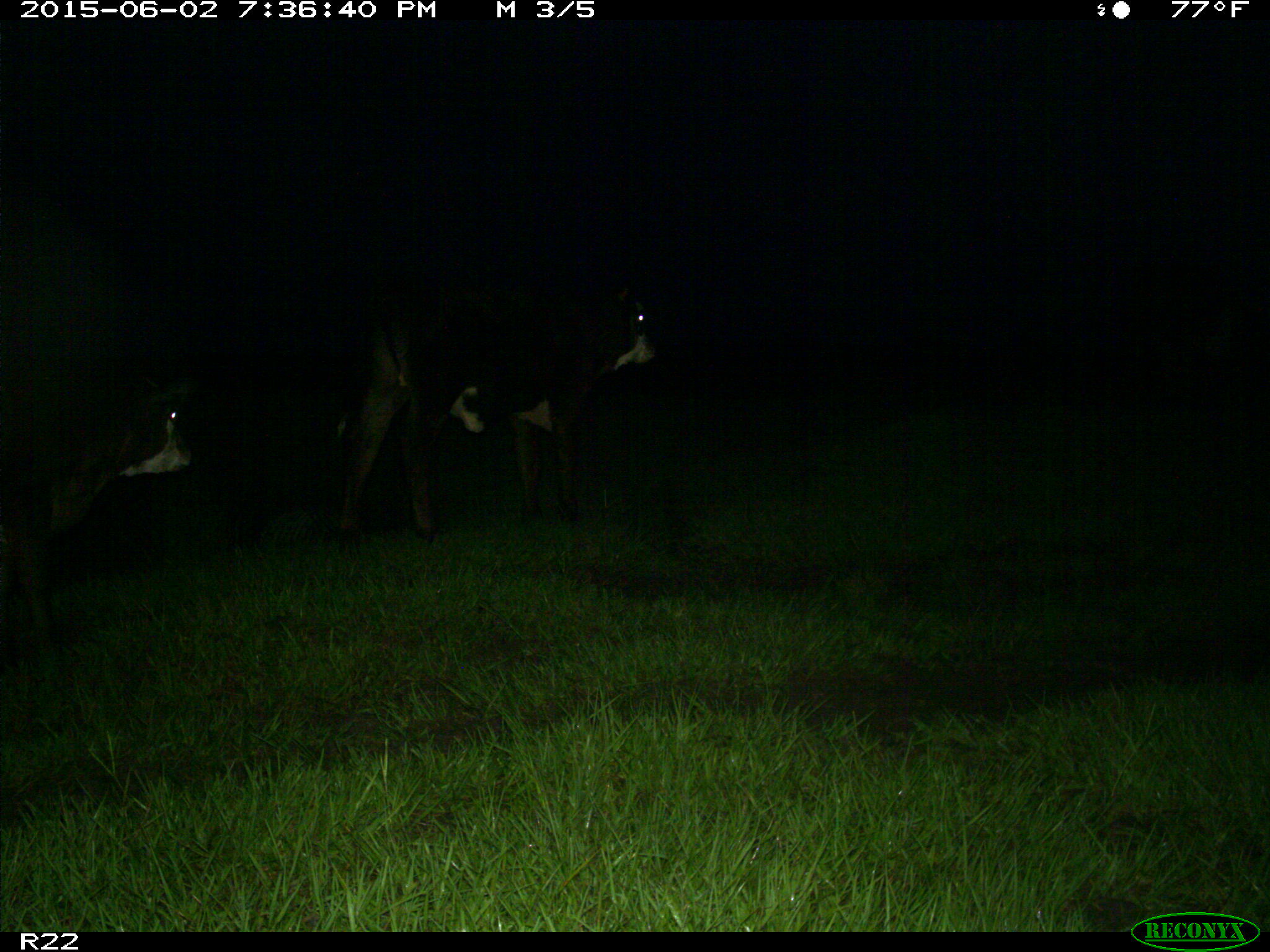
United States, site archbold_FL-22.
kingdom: Animalia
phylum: Chordata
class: Mammalia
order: Artiodactyla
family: Suidae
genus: Sus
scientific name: Sus scrofa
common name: wild boar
Sus scrofa (wild boar).